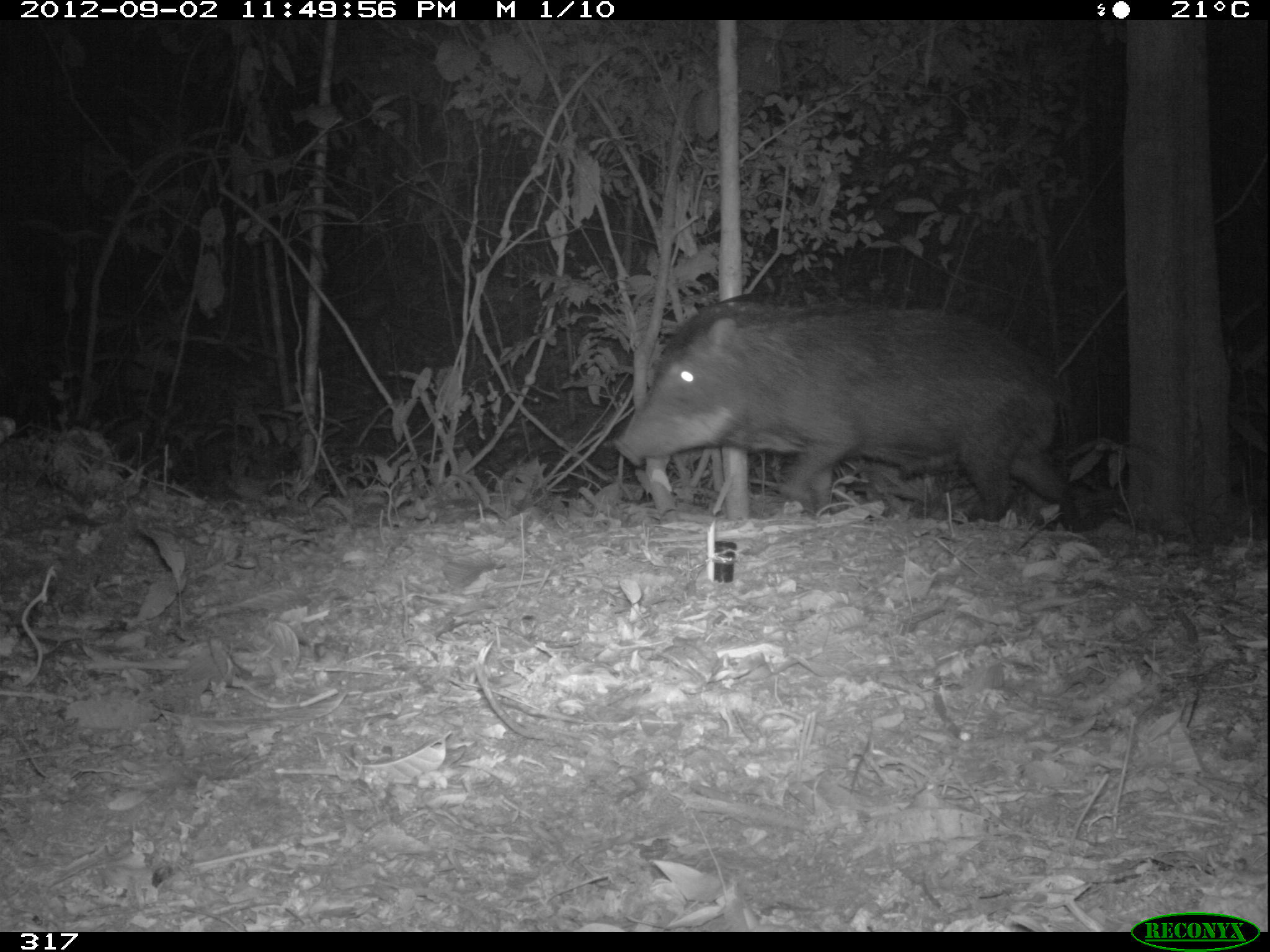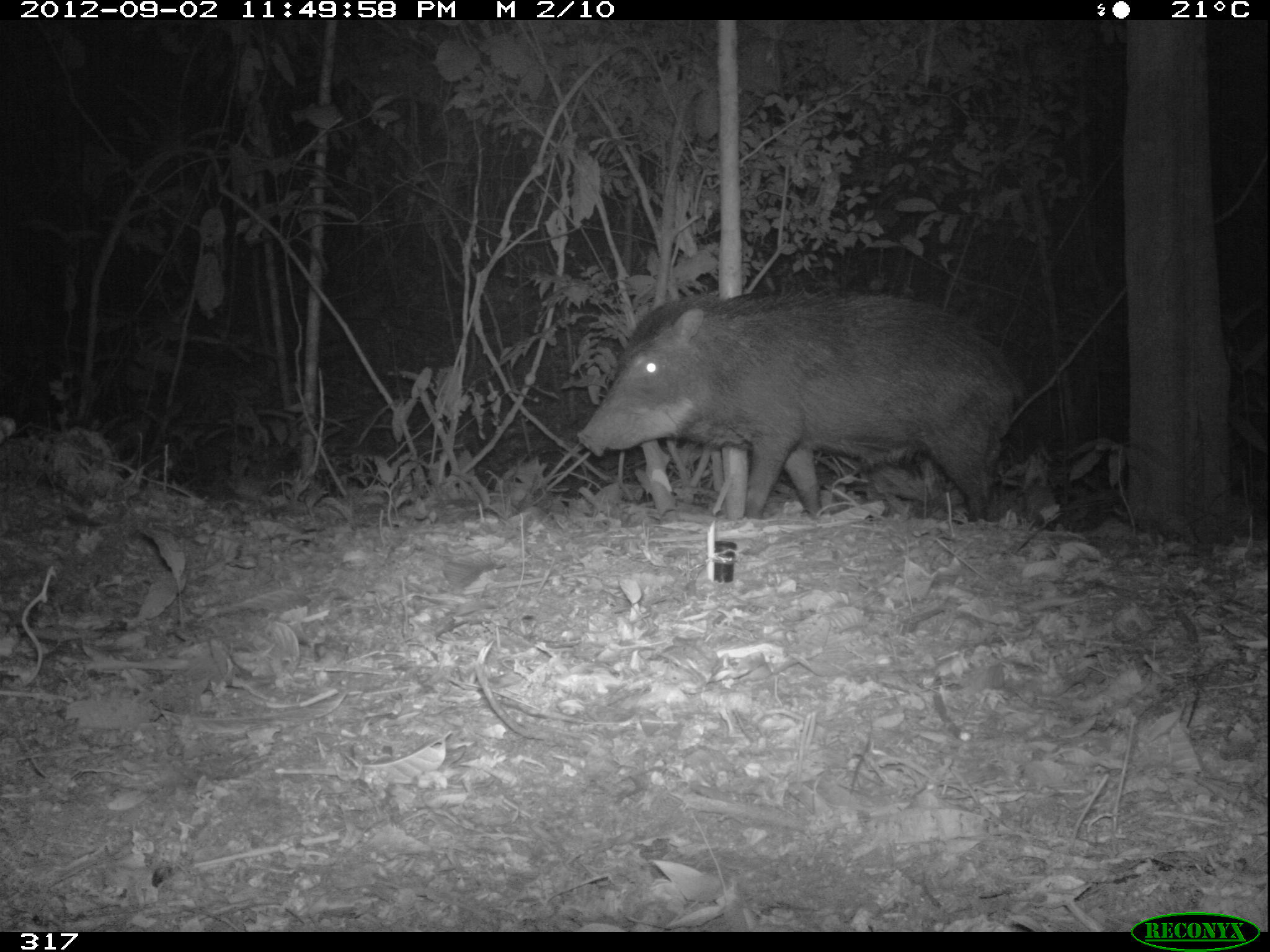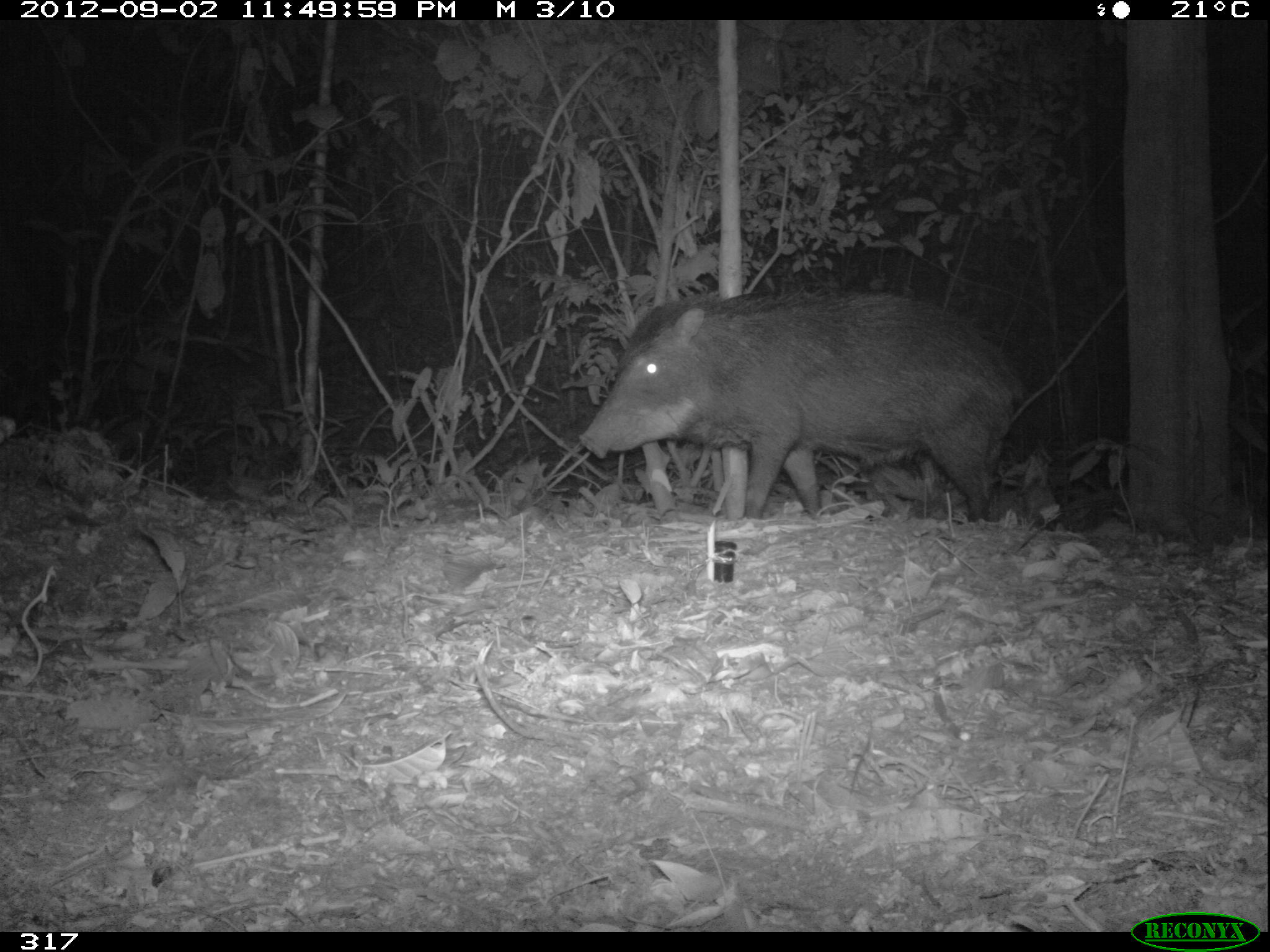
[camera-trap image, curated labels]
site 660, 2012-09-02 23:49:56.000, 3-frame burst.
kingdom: Animalia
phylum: Chordata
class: Mammalia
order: Artiodactyla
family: Tayassuidae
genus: Tayassu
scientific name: Tayassu pecari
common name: white-lipped peccary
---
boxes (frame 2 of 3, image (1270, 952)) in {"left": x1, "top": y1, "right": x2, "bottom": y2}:
tayassu pecari: {"left": 577, "top": 286, "right": 1023, "bottom": 521}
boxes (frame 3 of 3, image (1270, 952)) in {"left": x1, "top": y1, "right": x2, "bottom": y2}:
tayassu pecari: {"left": 576, "top": 287, "right": 1024, "bottom": 524}